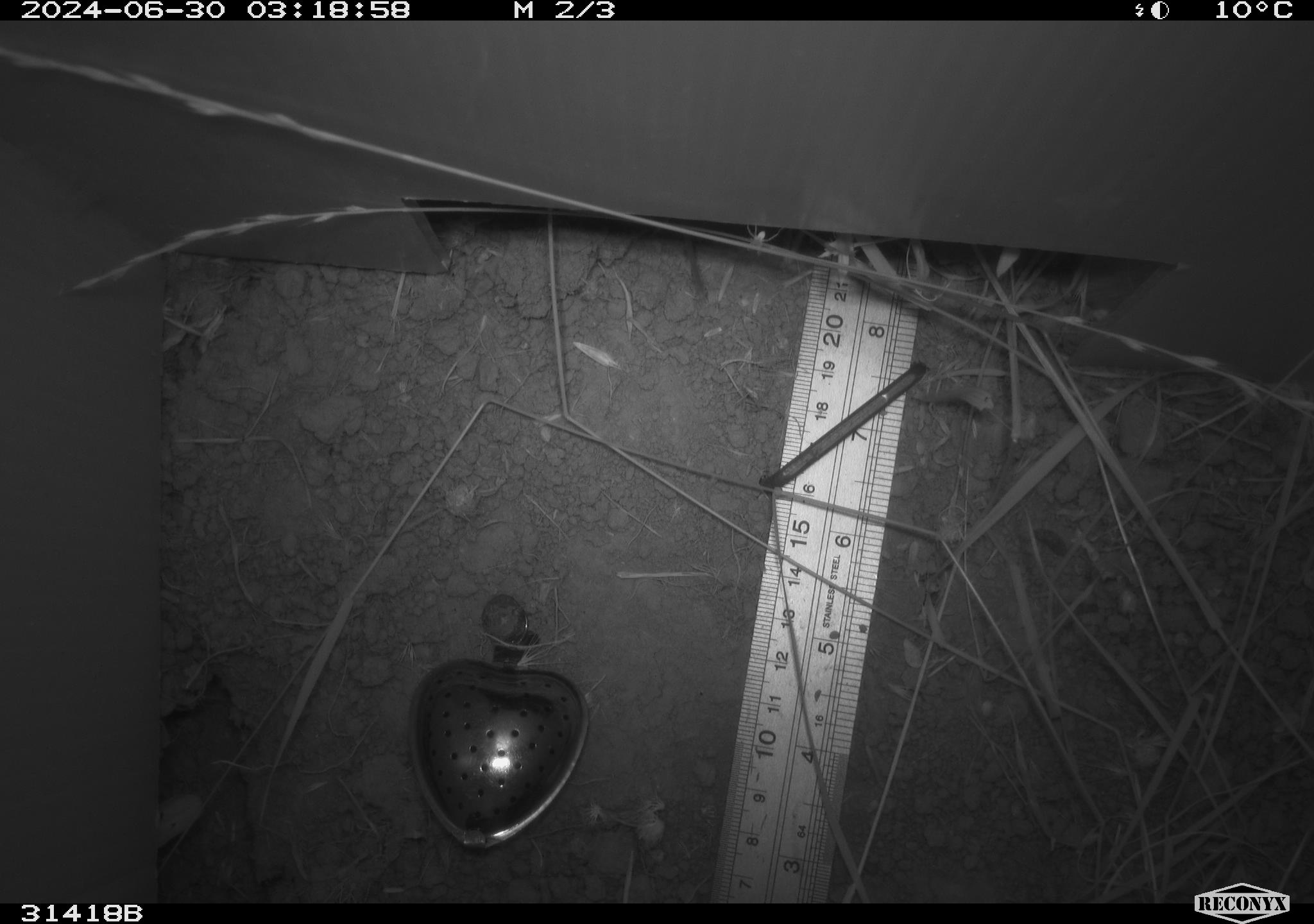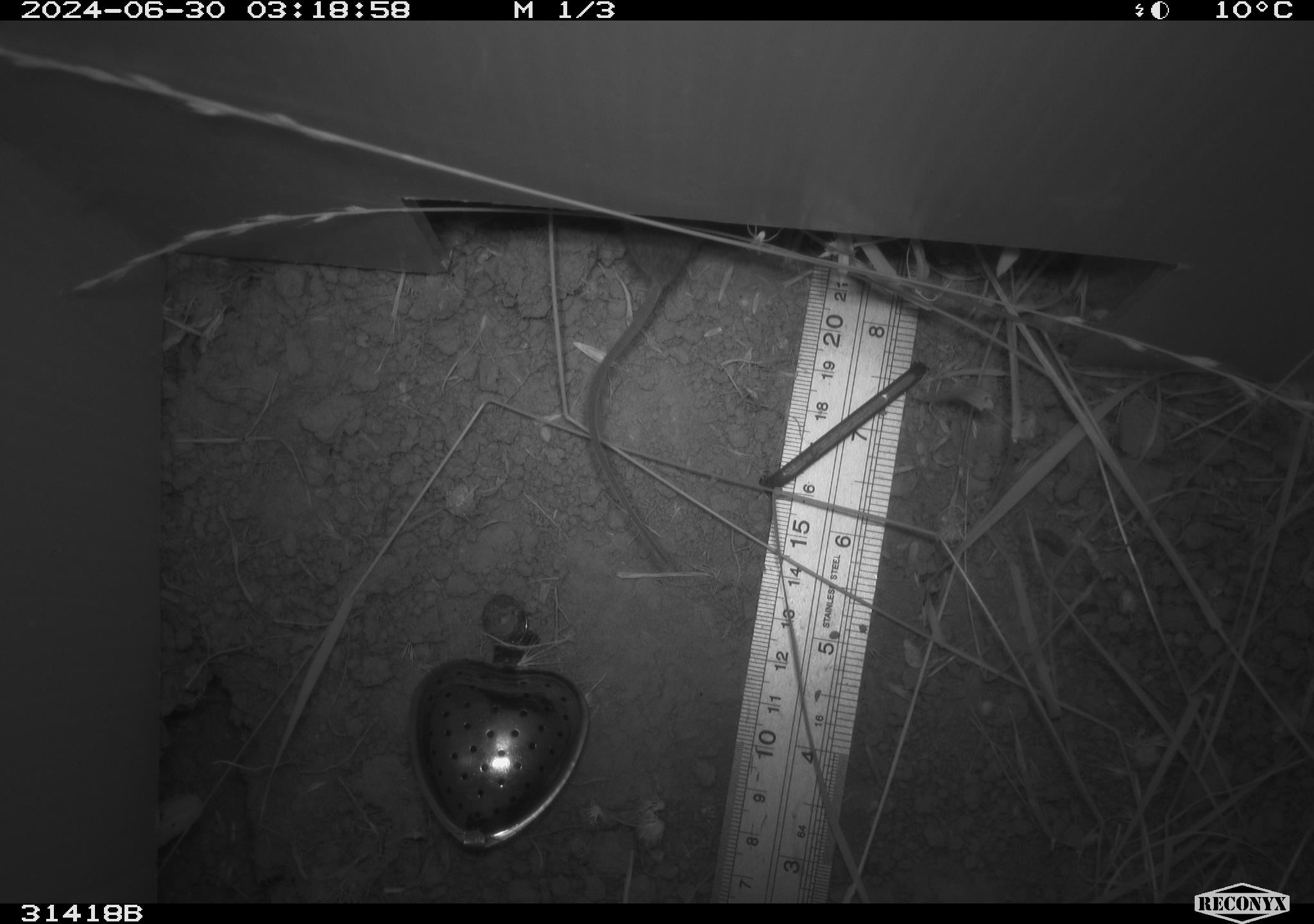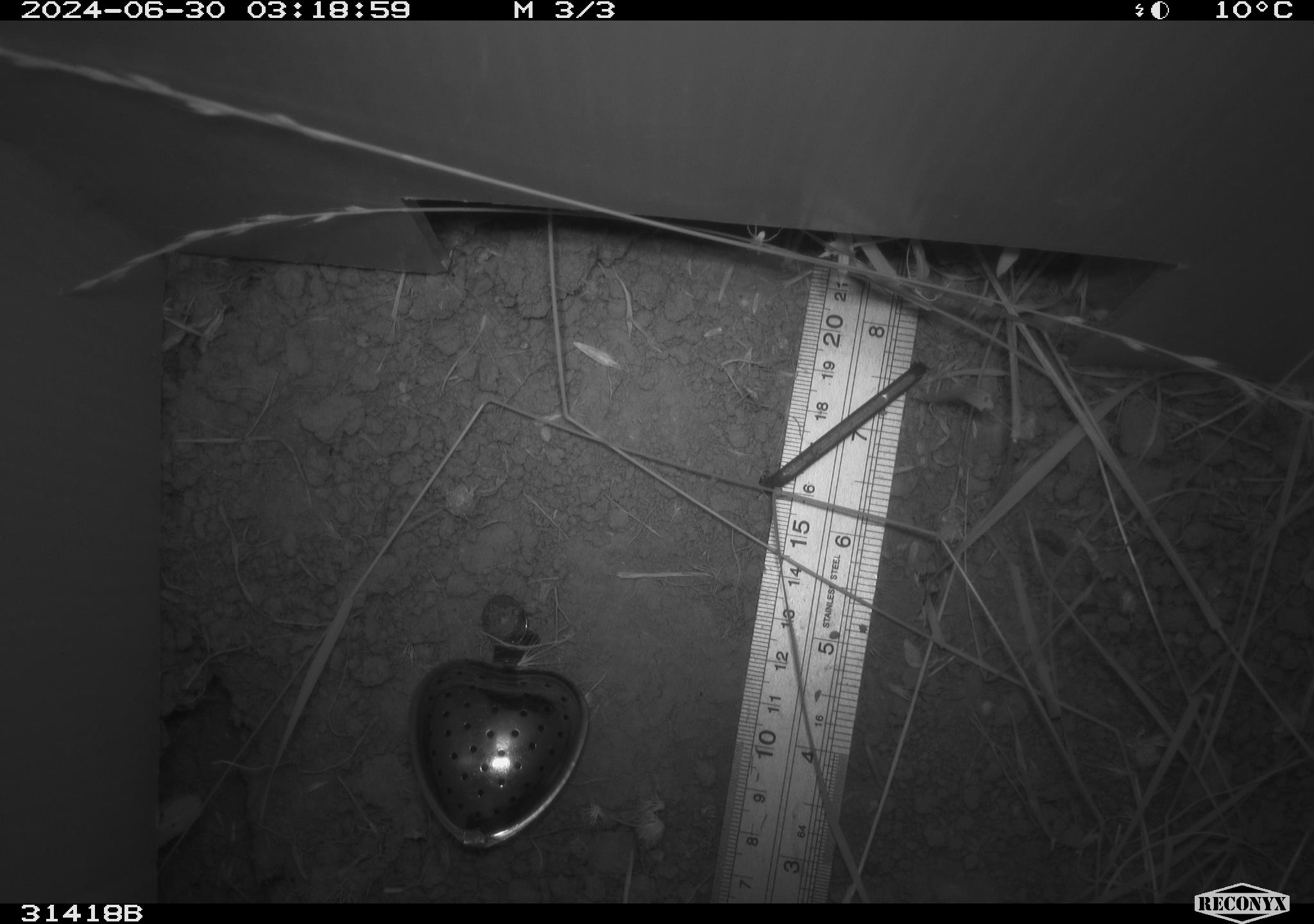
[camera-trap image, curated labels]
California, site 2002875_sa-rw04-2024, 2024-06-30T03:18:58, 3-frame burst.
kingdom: Animalia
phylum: Chordata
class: Mammalia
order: Rodentia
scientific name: Rodentia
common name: mouse species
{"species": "mouse species (Rodentia)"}